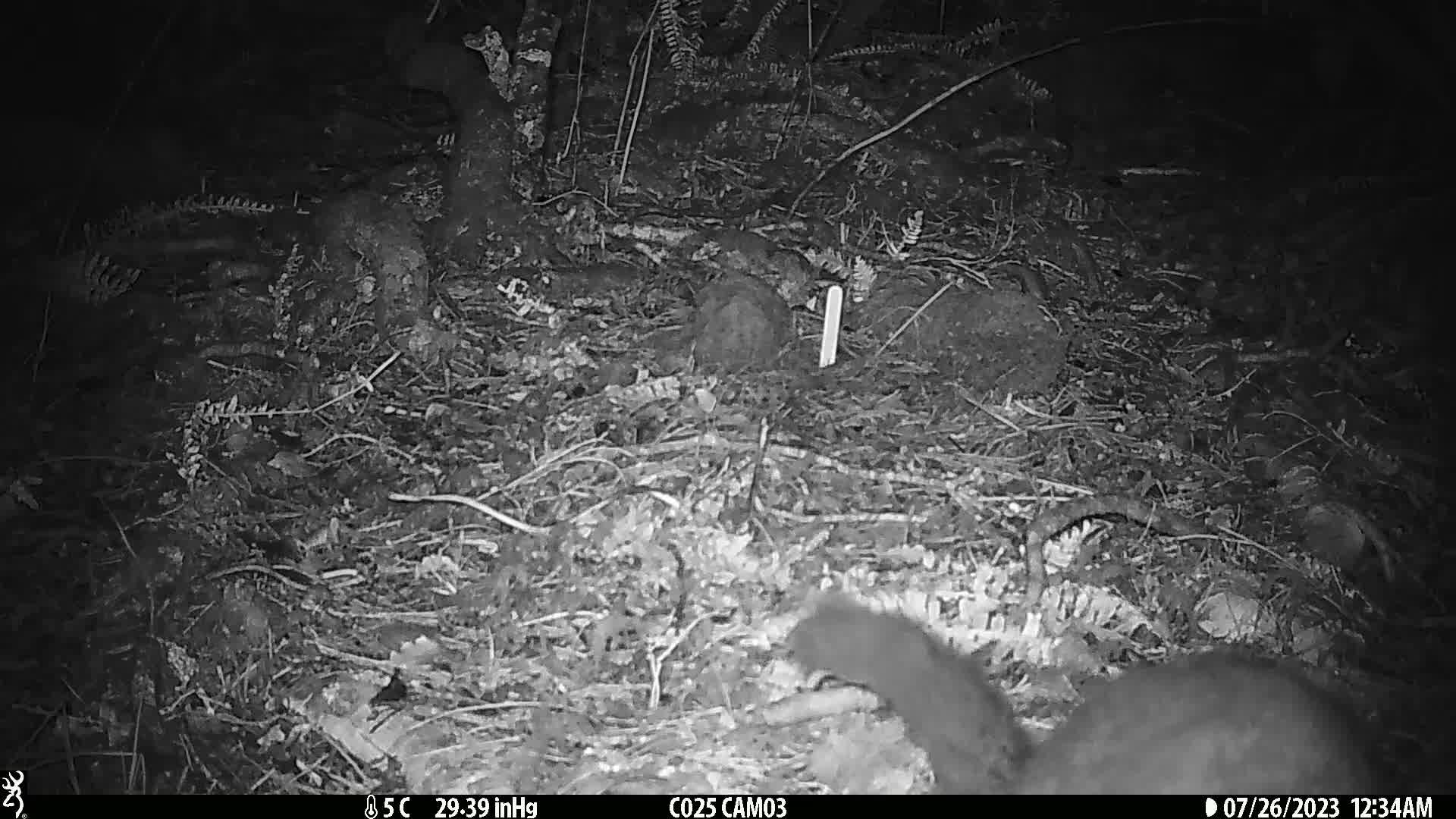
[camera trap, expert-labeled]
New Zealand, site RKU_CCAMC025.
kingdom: Animalia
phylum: Chordata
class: Mammalia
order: Diprotodontia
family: Phalangeridae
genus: Trichosurus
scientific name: Trichosurus vulpecula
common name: common brushtail possum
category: possum